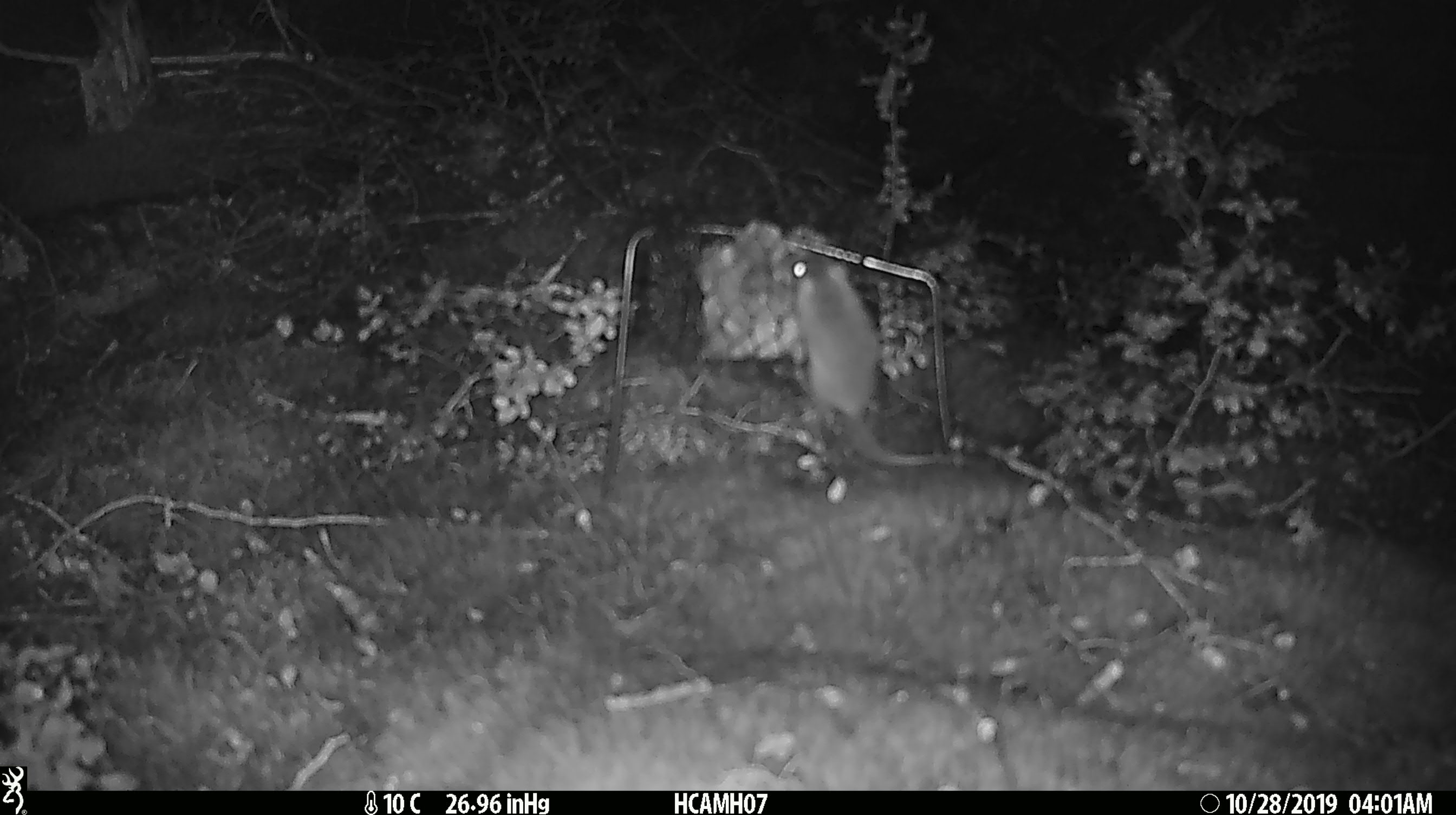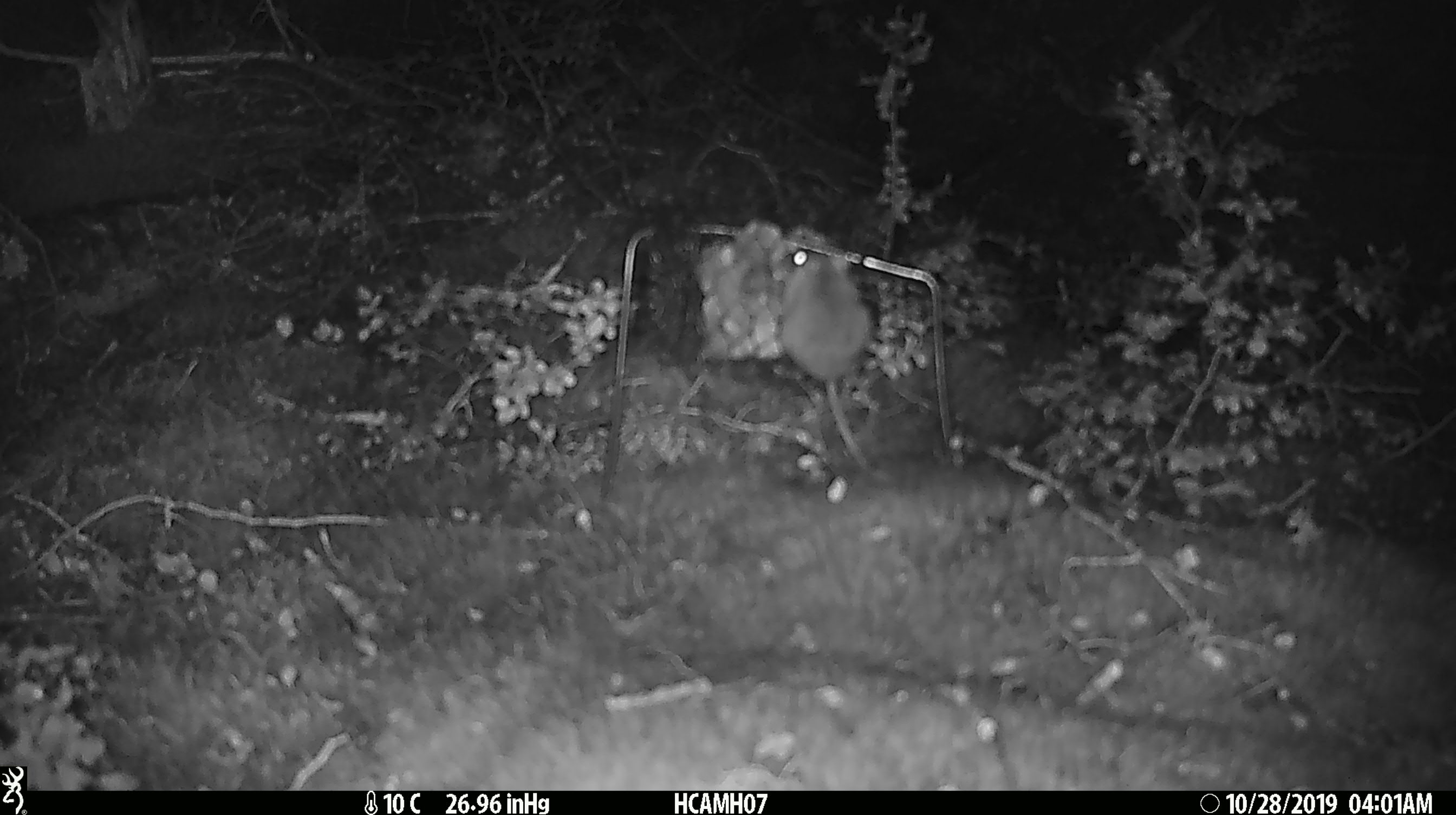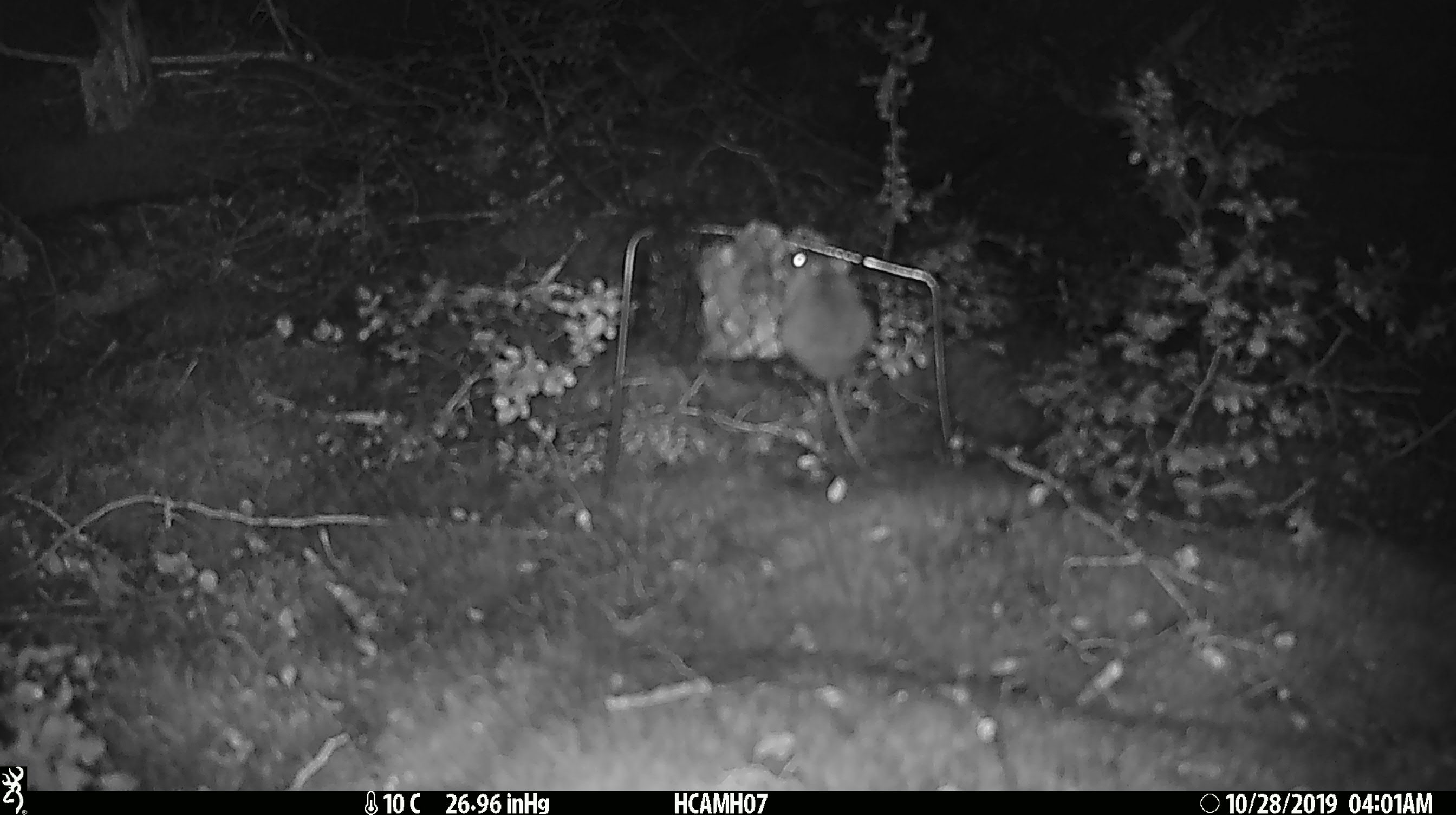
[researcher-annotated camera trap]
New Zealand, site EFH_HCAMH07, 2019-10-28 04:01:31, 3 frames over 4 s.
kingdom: Animalia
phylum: Chordata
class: Mammalia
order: Rodentia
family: Muridae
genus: Mus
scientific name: Mus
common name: mouse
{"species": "mouse (Mus)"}